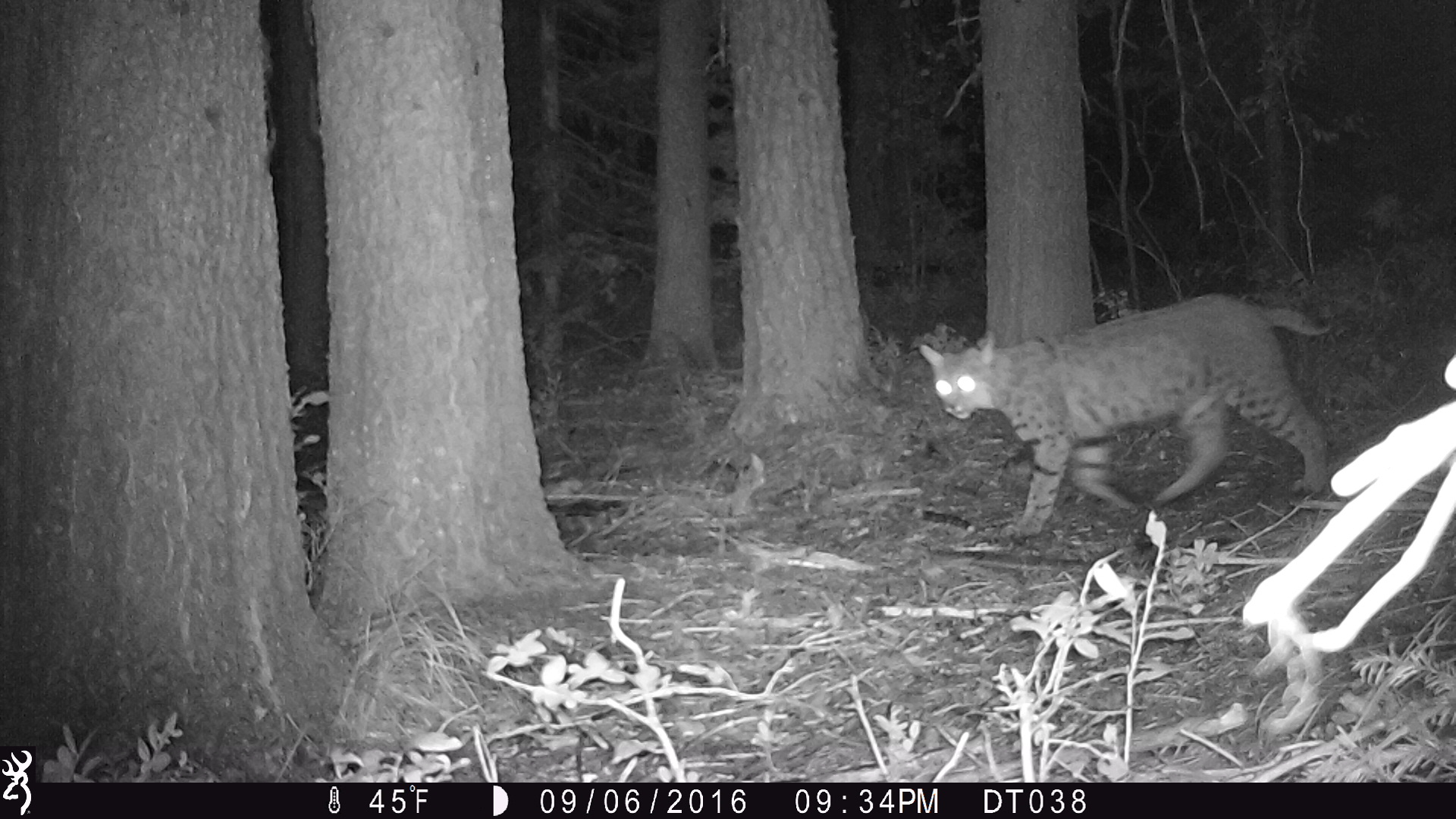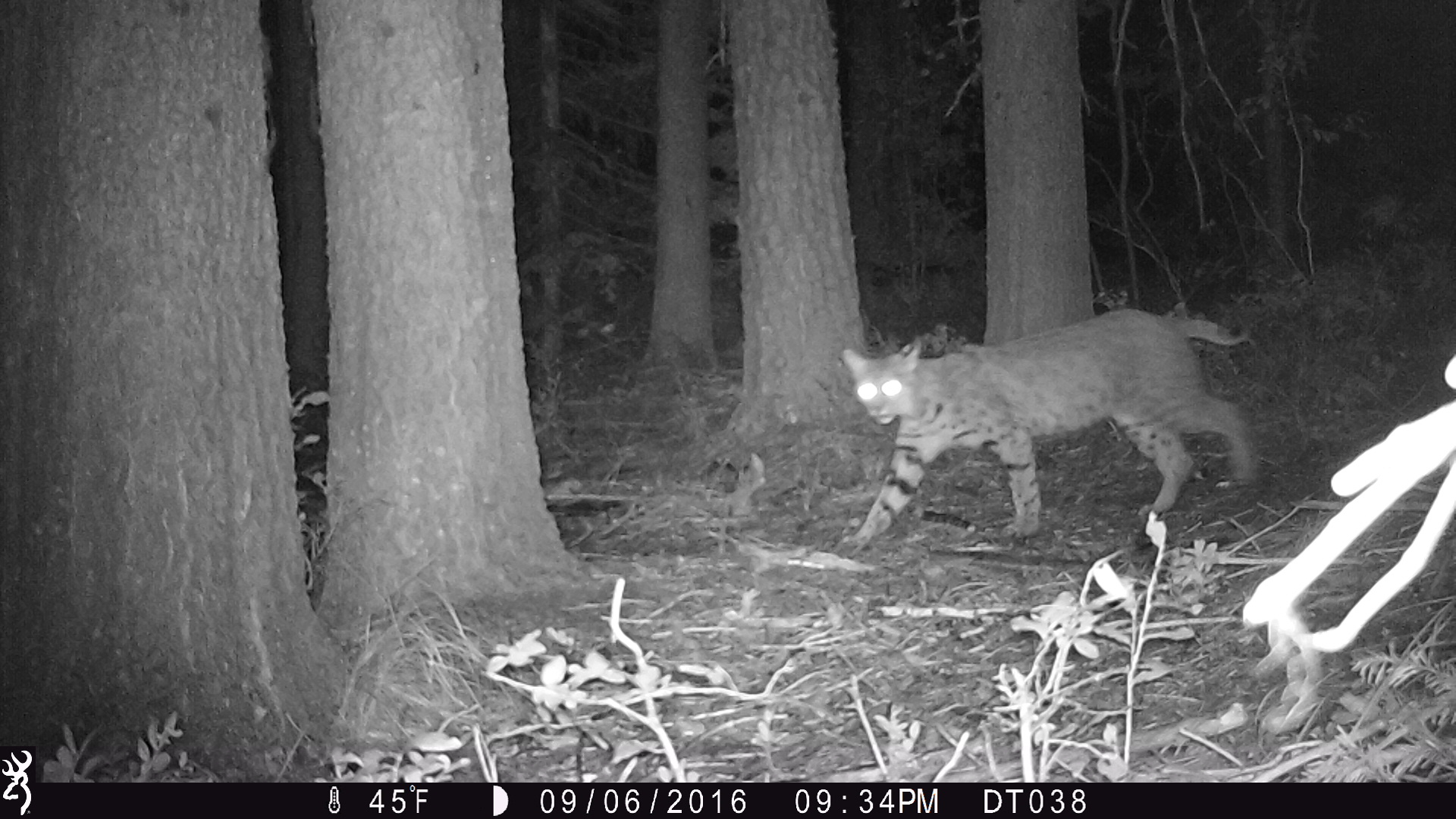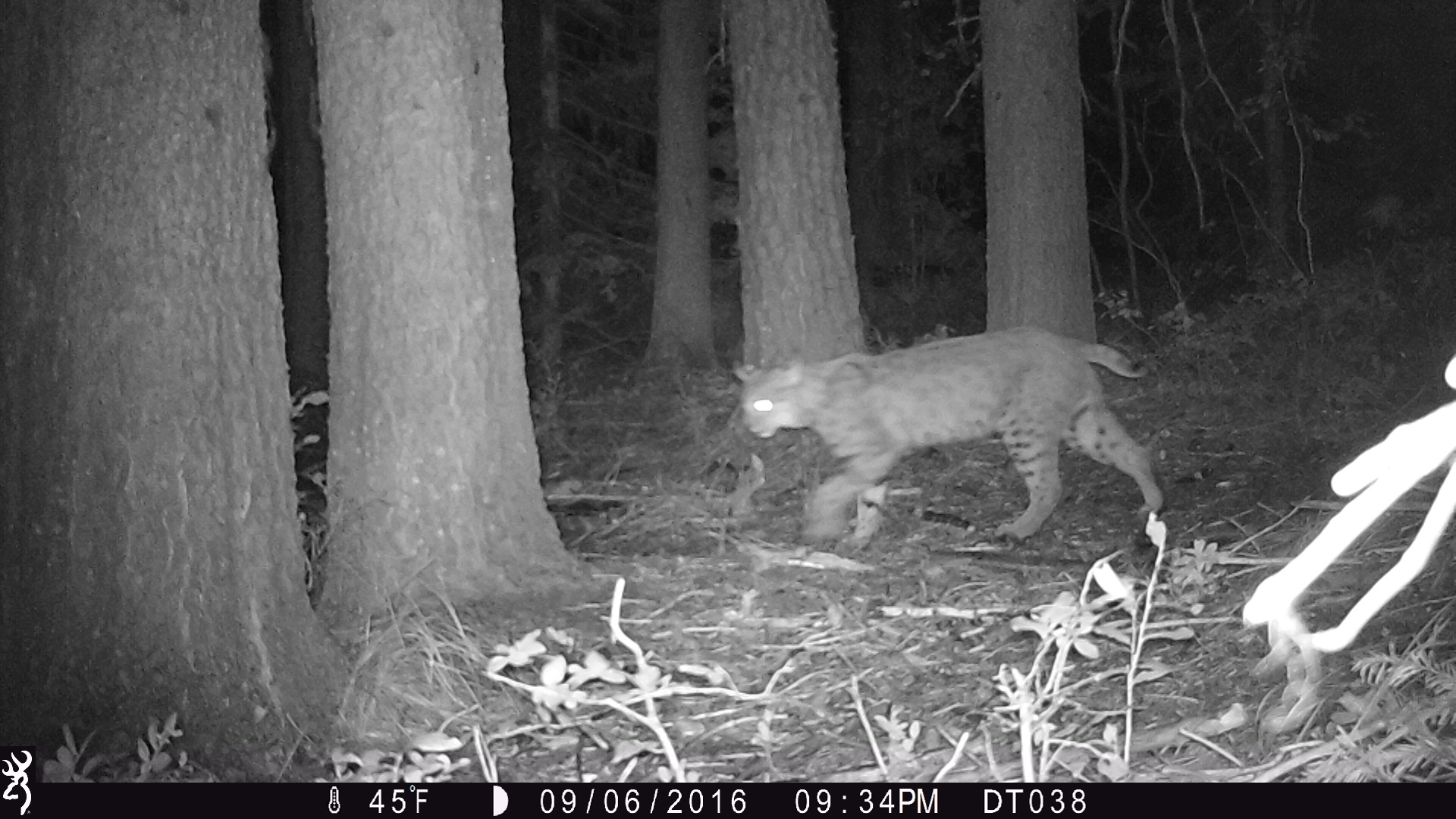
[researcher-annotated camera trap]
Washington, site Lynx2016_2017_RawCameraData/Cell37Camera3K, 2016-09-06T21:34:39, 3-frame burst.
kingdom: Animalia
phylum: Chordata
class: Mammalia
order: Carnivora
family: Felidae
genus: Lynx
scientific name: Lynx rufus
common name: bobcat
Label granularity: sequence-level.